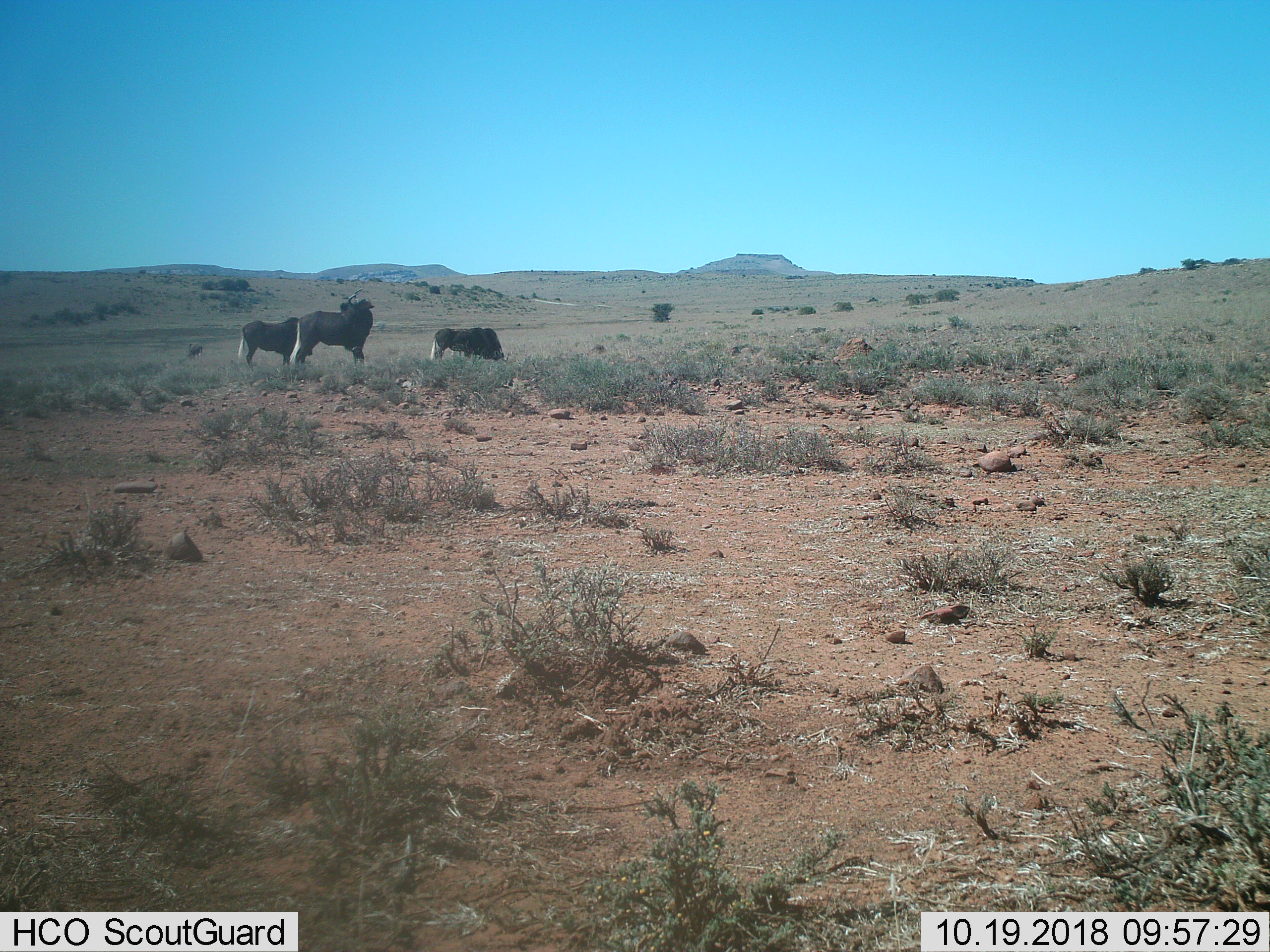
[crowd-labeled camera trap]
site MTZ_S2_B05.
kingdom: Animalia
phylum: Chordata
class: Mammalia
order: Artiodactyla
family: Bovidae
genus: Connochaetes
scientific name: Connochaetes gnou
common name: black wildebeest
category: wildebeestblack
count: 4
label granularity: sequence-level